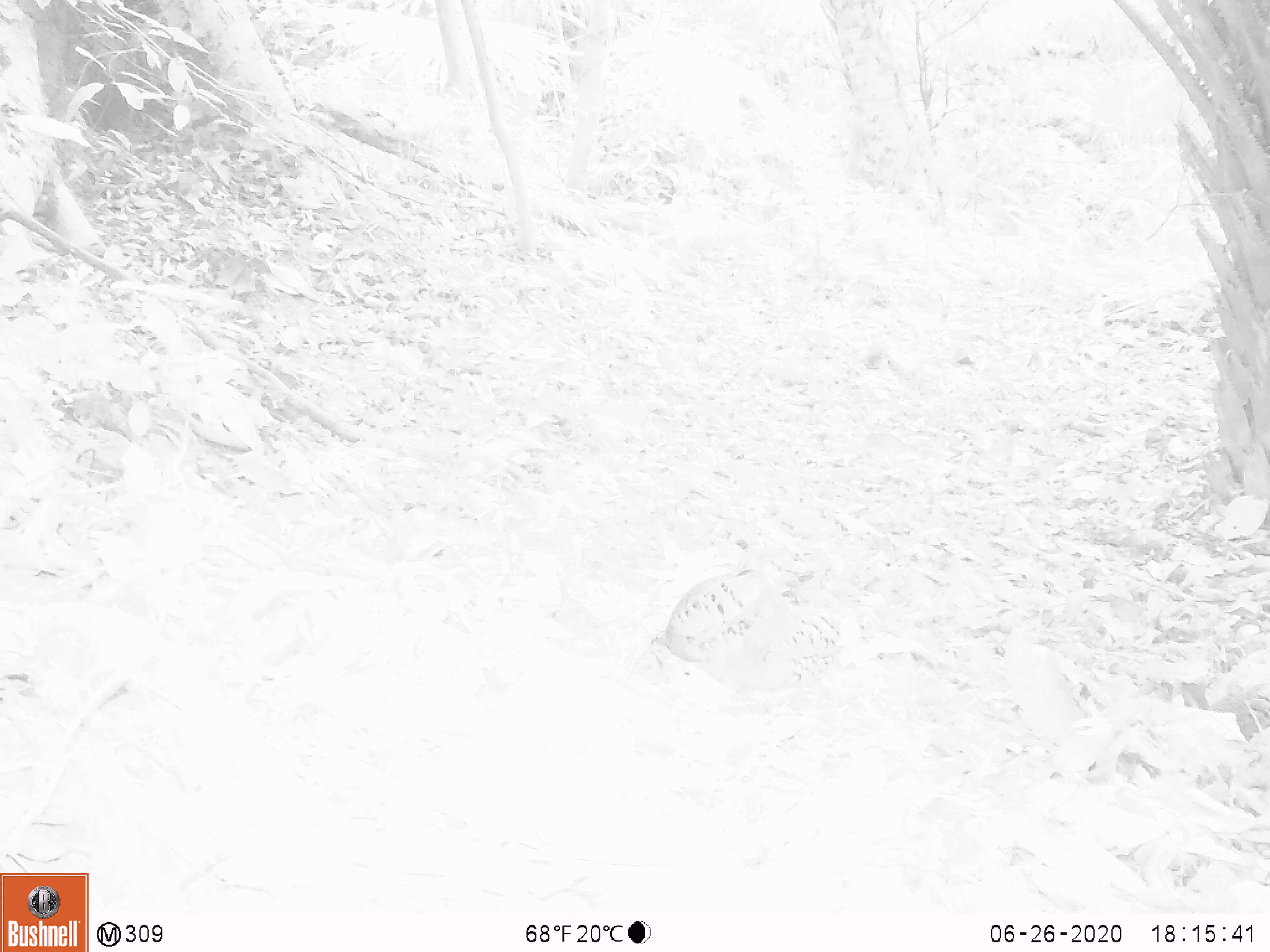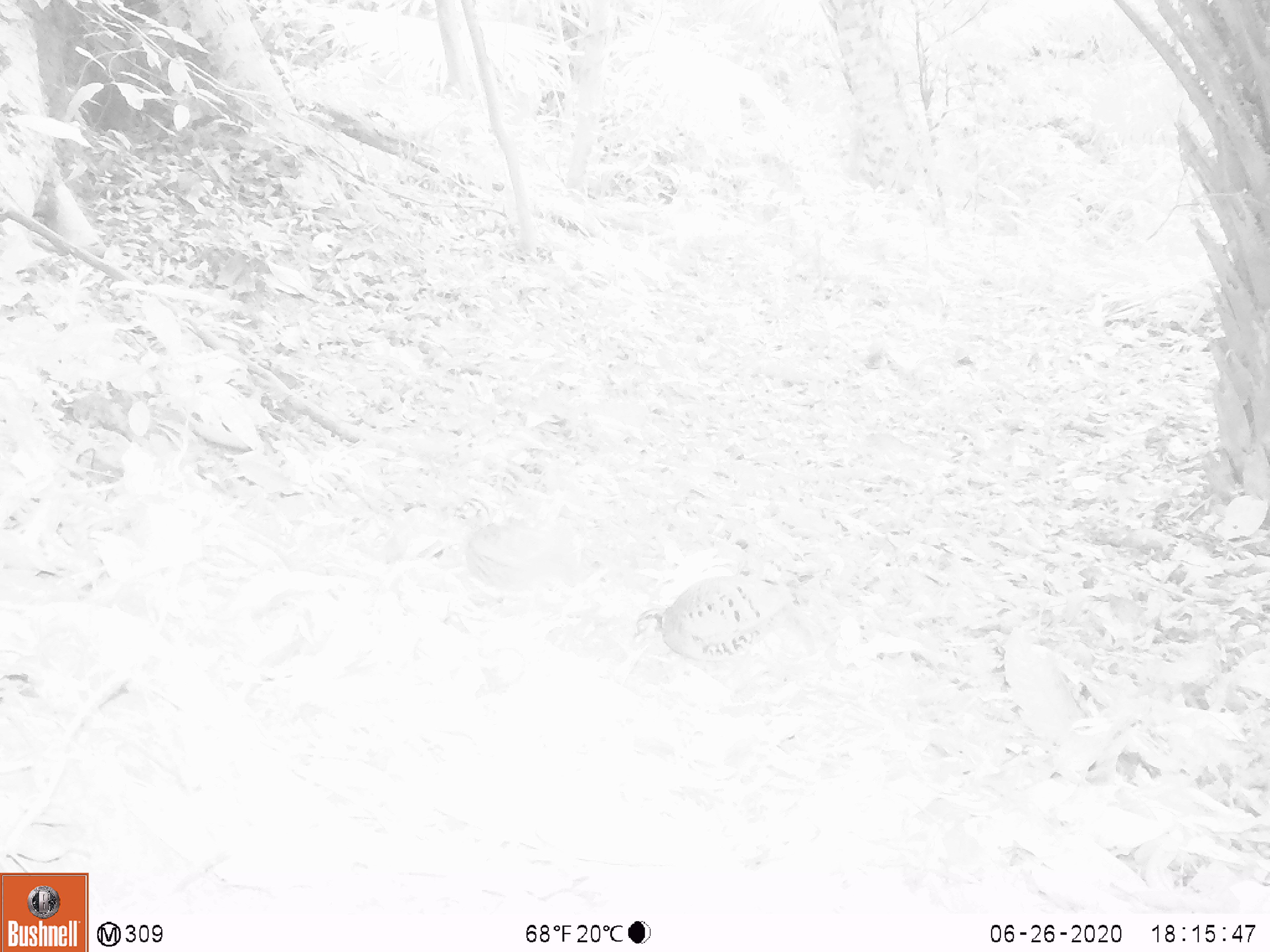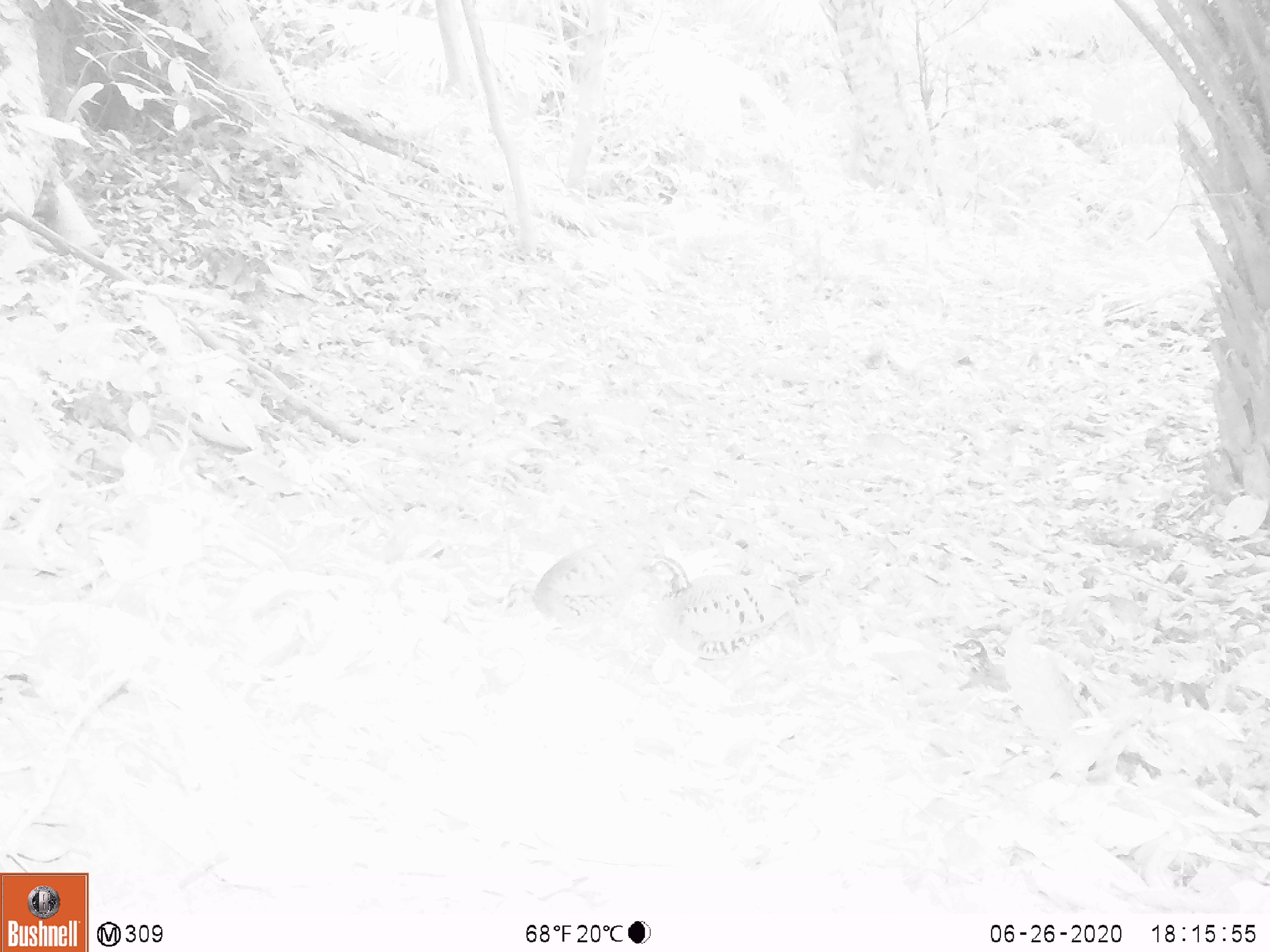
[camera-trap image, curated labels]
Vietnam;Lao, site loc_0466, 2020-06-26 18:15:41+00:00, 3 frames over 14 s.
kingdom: Animalia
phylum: Chordata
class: Aves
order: Galliformes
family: Phasianidae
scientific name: Phasianidae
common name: partridge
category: unidentified partridge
Unidentified partridge (partridge) (Phasianidae). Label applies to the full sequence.